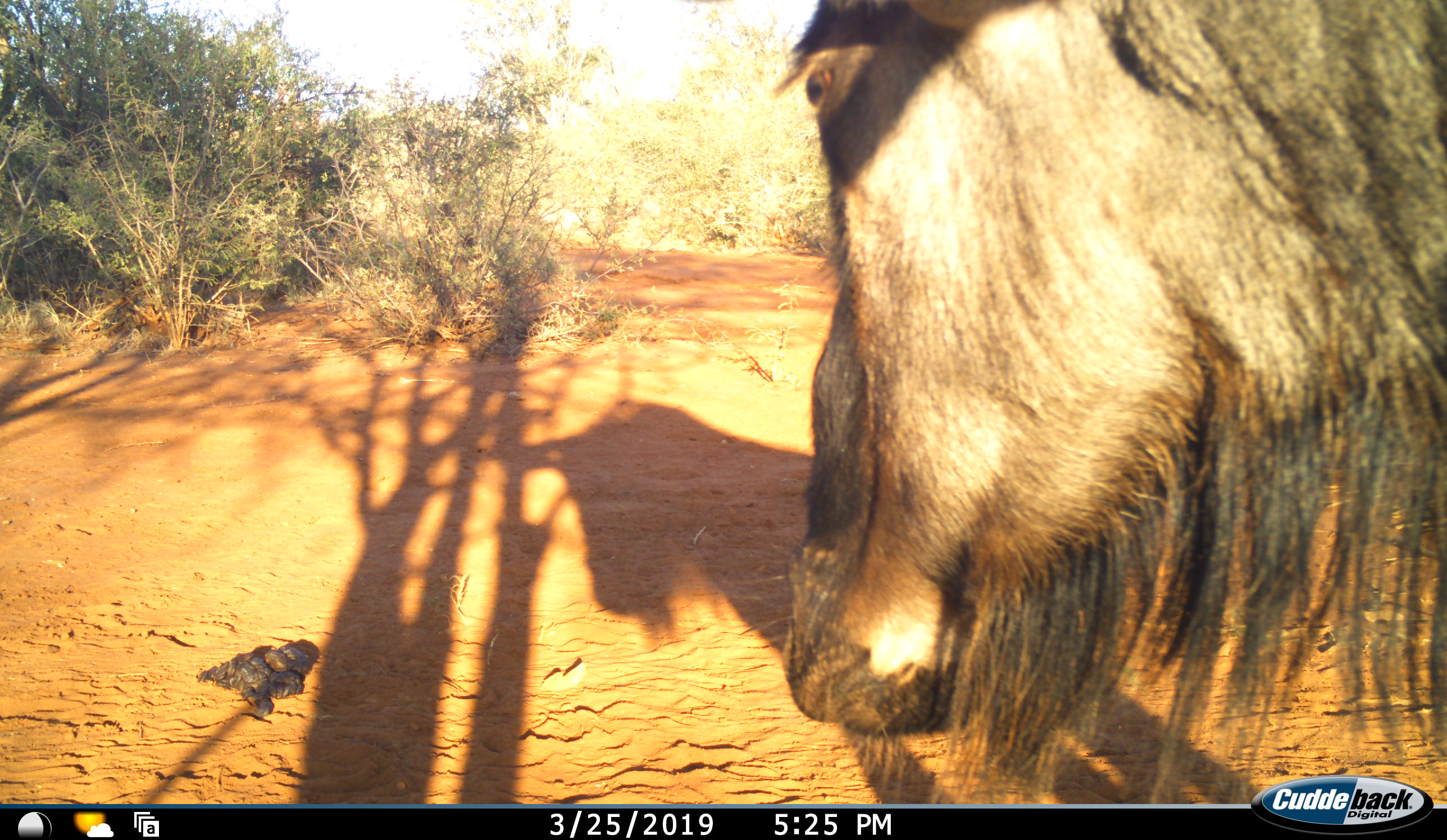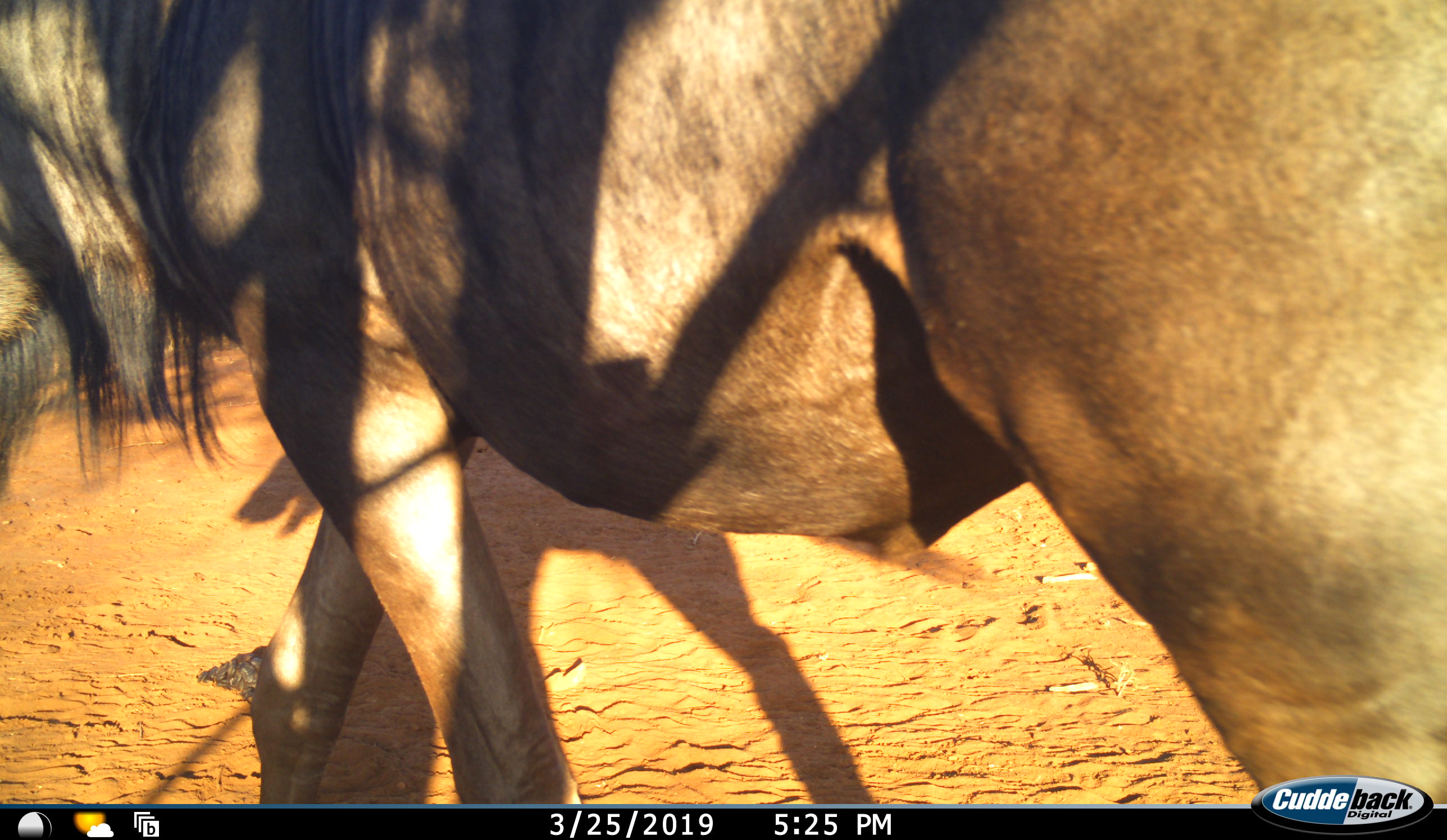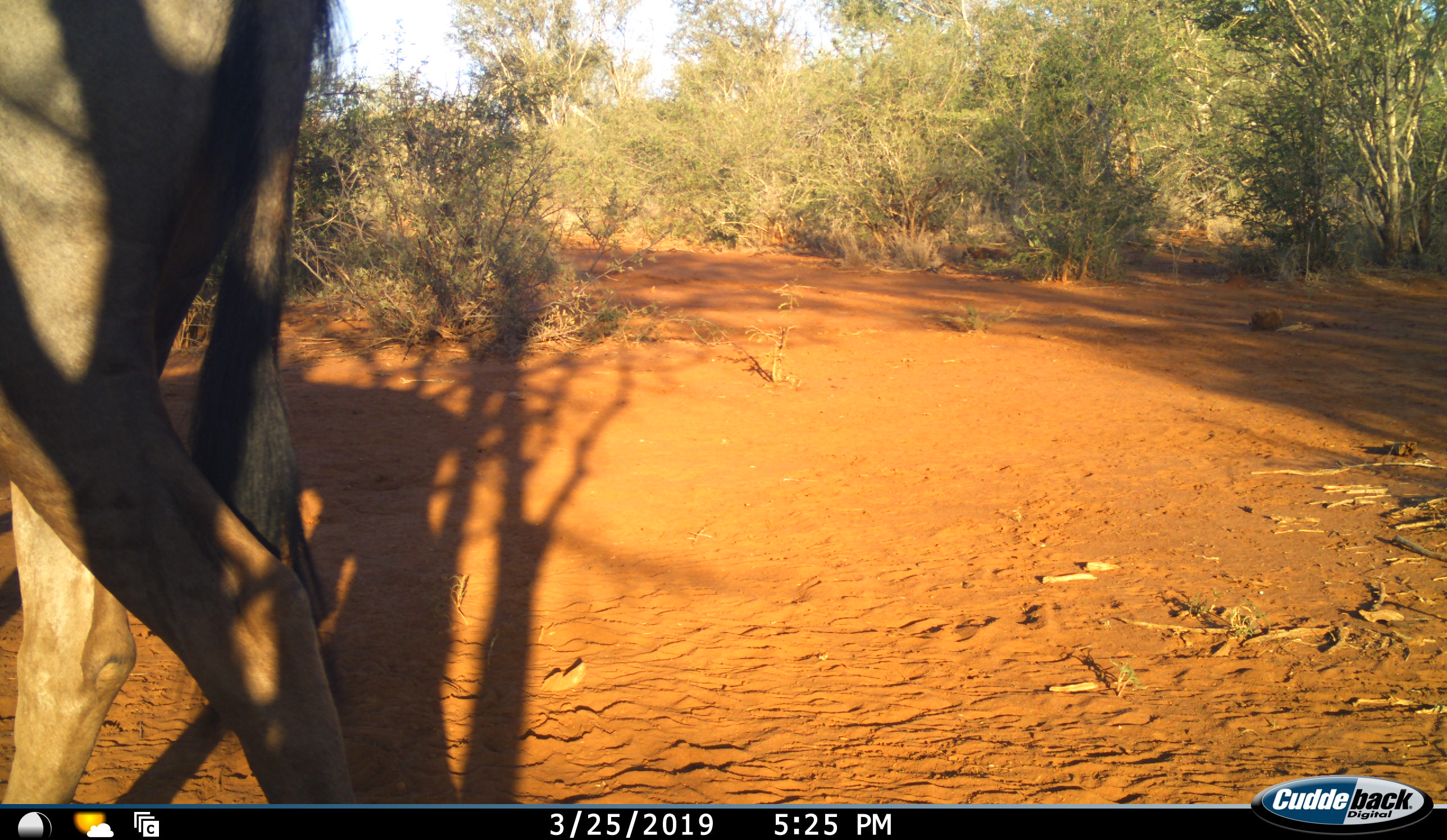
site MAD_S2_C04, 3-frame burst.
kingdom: Animalia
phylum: Chordata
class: Mammalia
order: Artiodactyla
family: Bovidae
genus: Connochaetes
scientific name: Connochaetes taurinus taurinus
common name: blue wildebeest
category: wildebeestblue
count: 1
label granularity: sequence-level